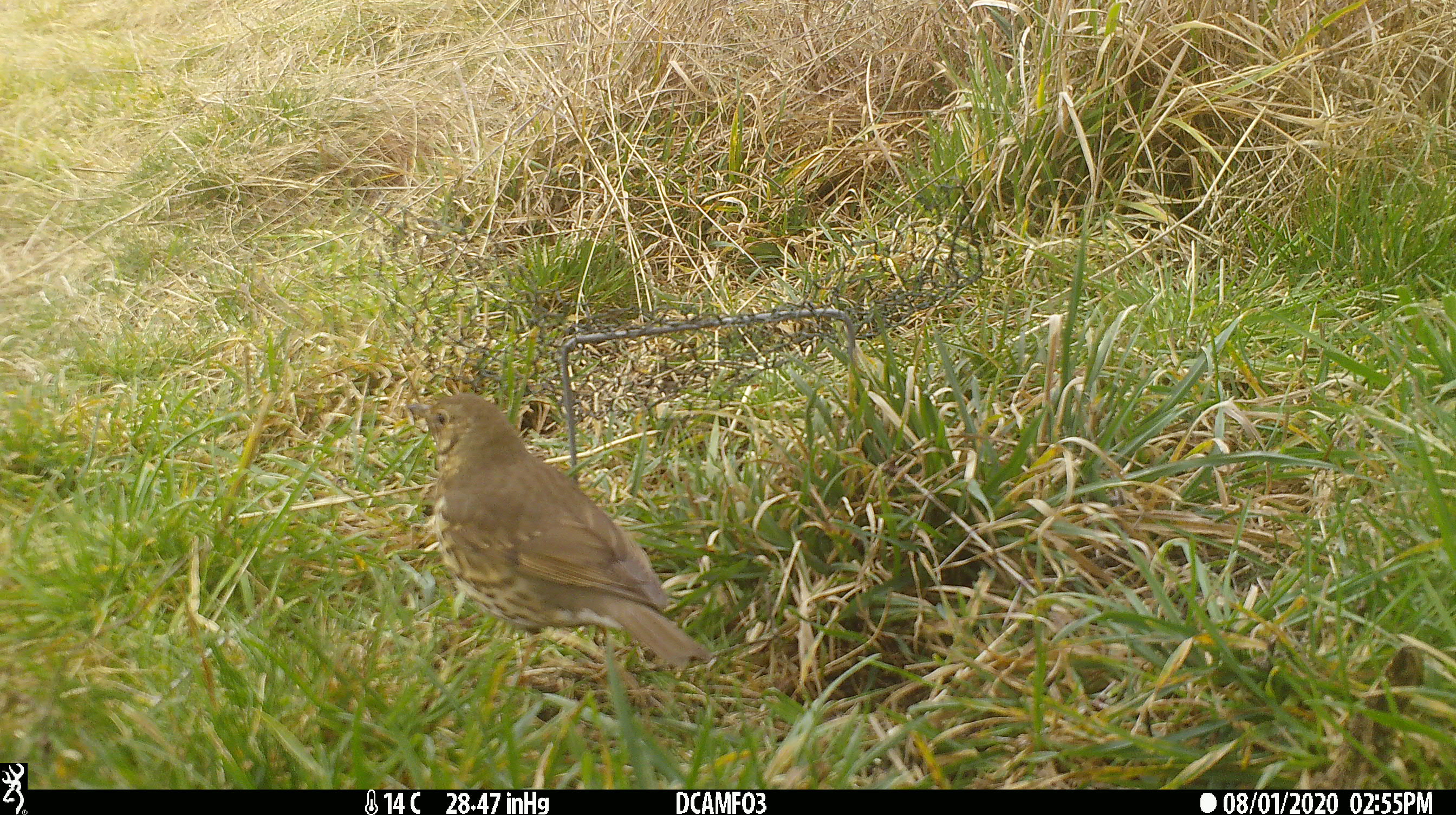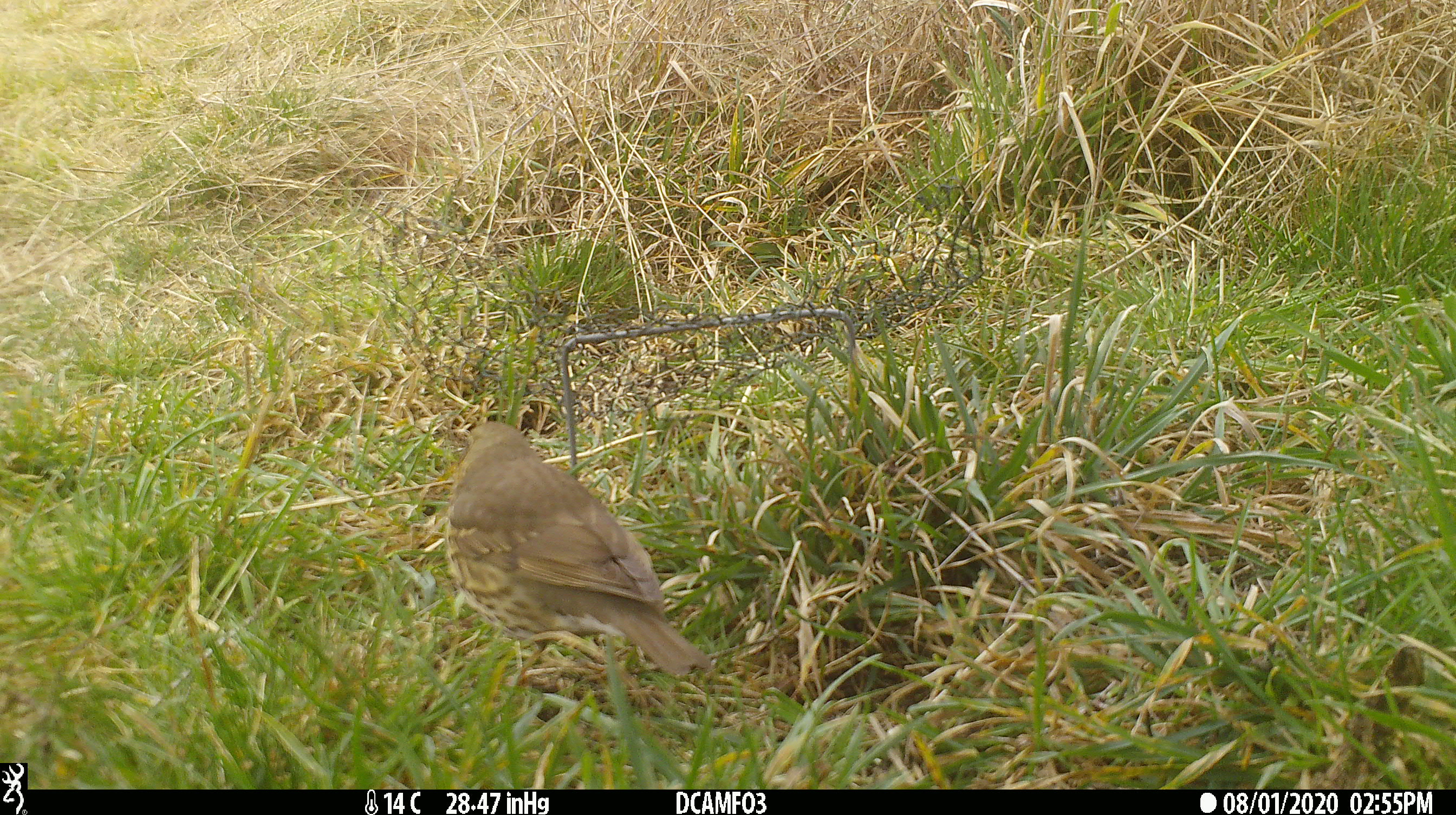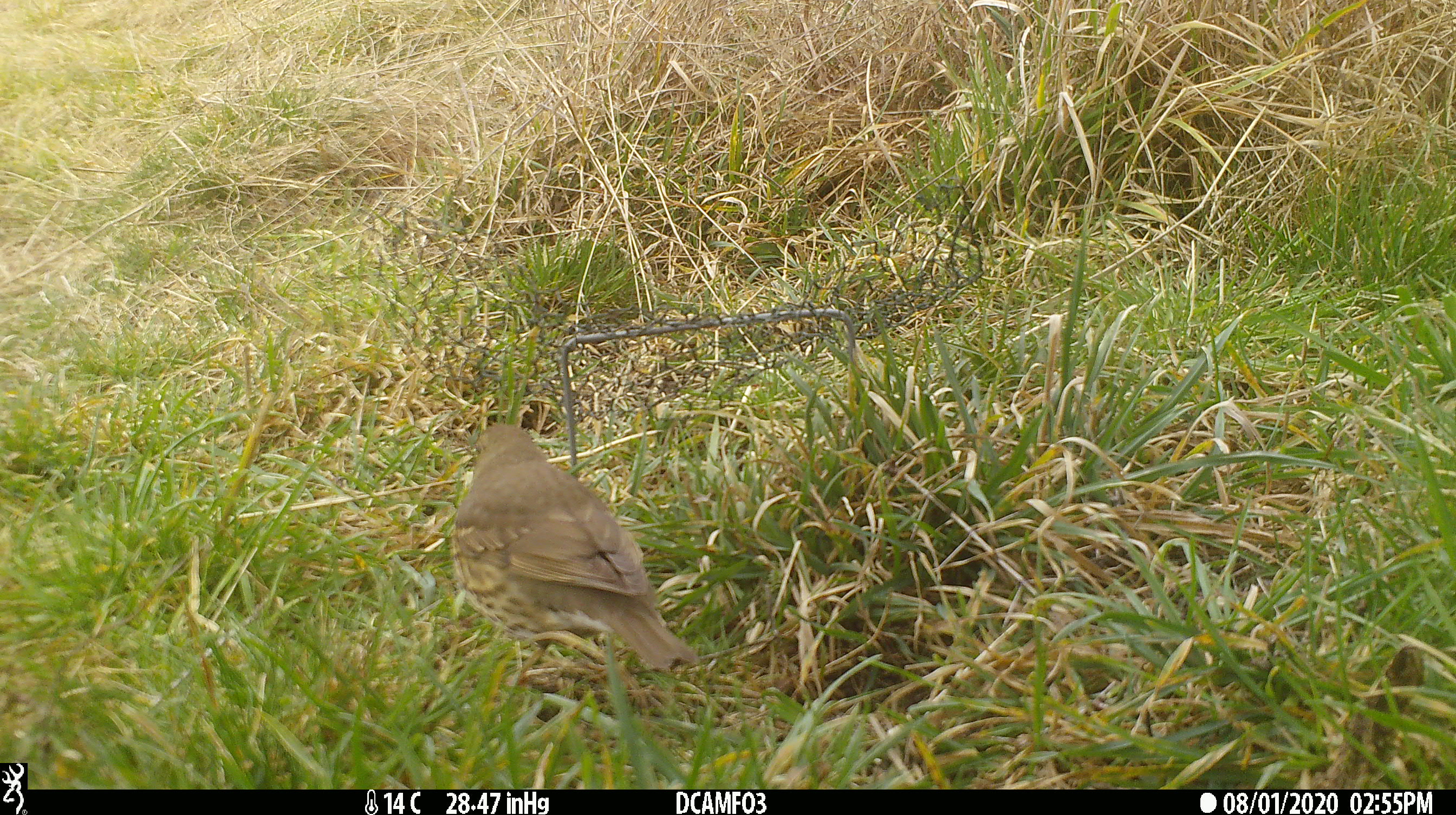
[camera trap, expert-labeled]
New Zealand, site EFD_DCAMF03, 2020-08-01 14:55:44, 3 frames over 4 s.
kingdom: Animalia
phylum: Chordata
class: Aves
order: Passeriformes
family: Turdidae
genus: Turdus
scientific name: Turdus philomelos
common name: song thrush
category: thrush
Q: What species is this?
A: Thrush (song thrush) (Turdus philomelos).